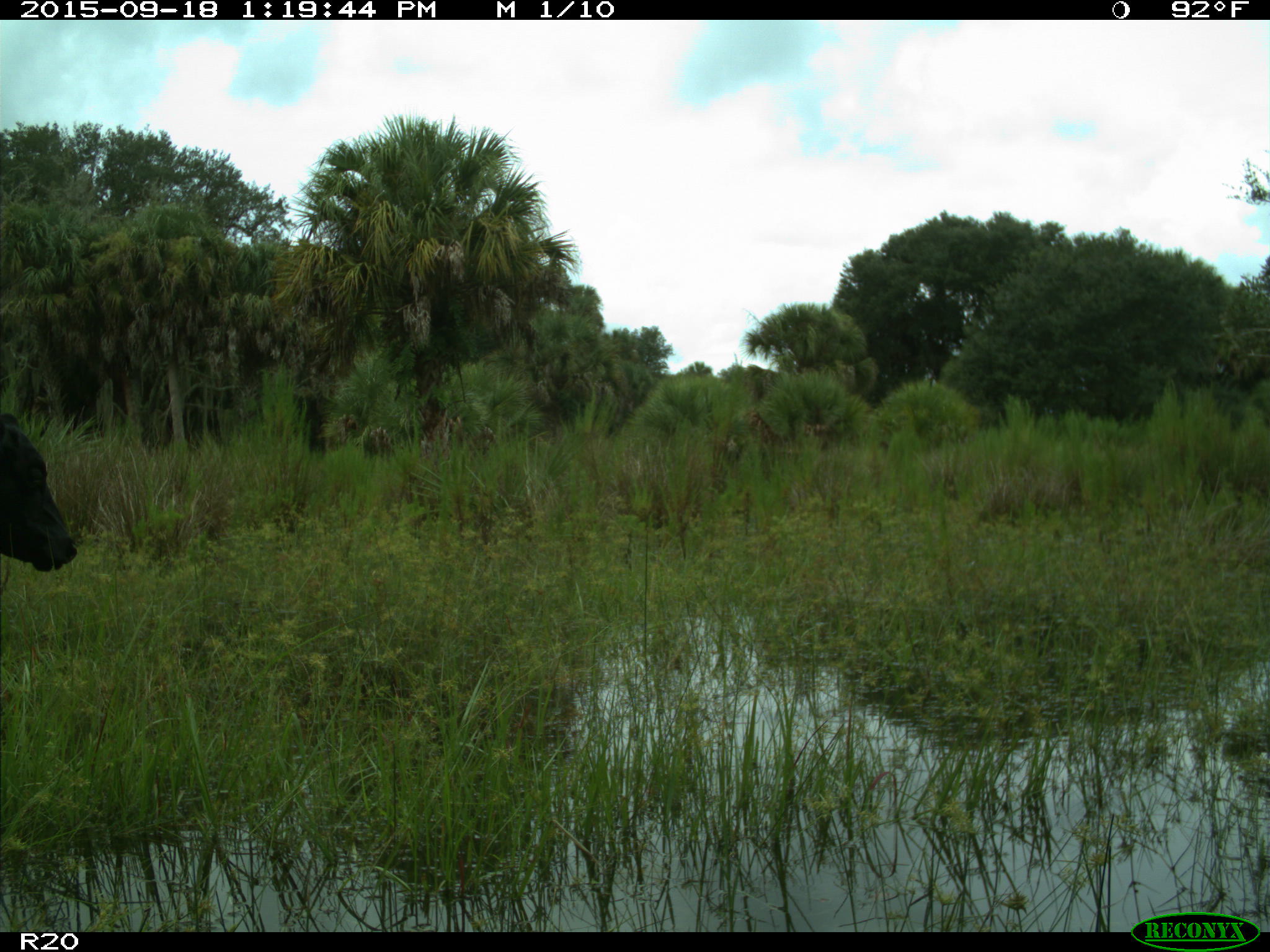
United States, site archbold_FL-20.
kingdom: Animalia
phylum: Chordata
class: Mammalia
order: Artiodactyla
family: Bovidae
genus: Bos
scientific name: Bos taurus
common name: domestic cow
Bos taurus (domestic cow).